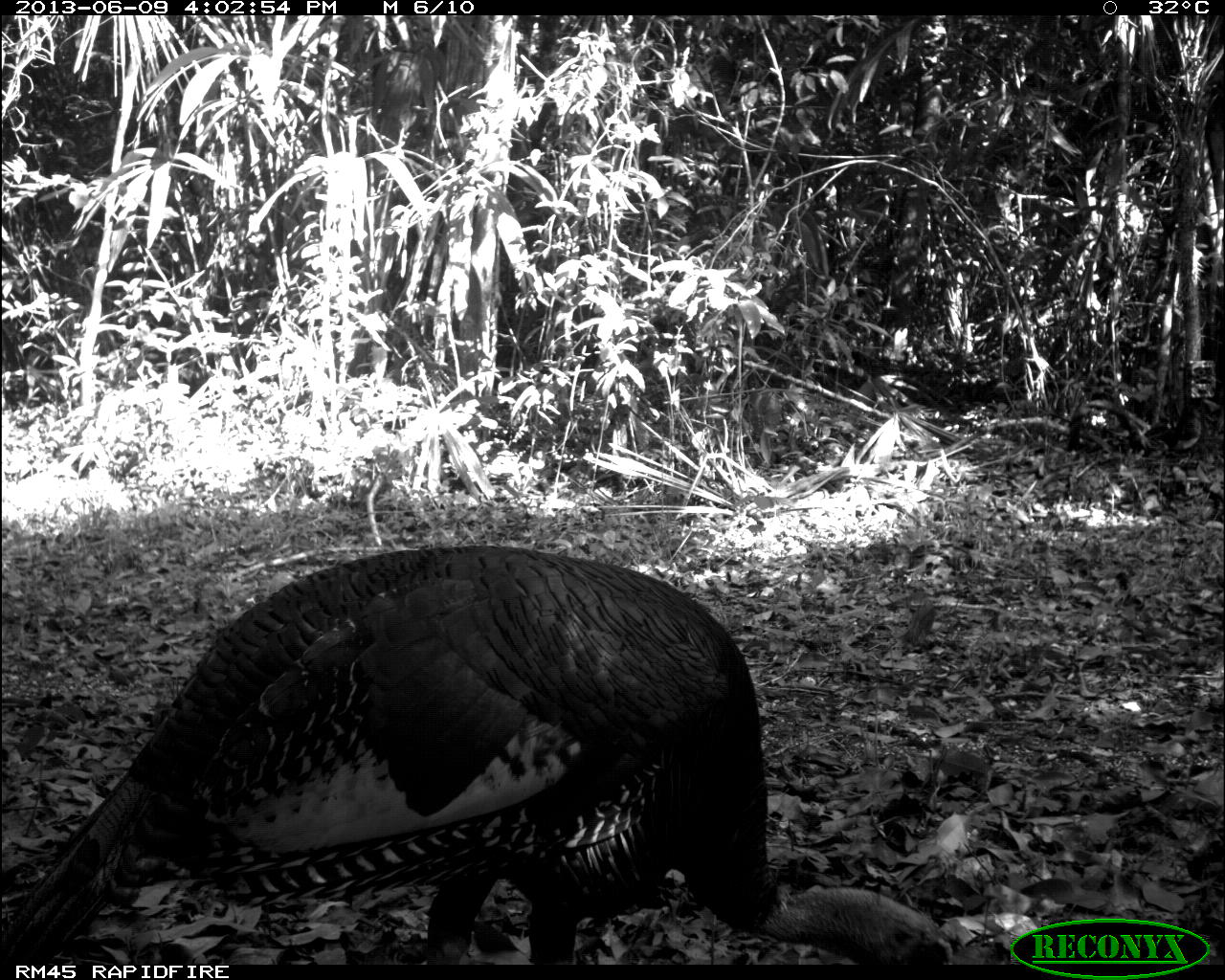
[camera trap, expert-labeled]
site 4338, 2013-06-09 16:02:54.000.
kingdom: Animalia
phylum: Chordata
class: Aves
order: Galliformes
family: Phasianidae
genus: Meleagris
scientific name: Meleagris ocellata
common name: ocellated turkey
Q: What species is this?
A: Meleagris ocellata (ocellated turkey).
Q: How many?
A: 1.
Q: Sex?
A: Male.